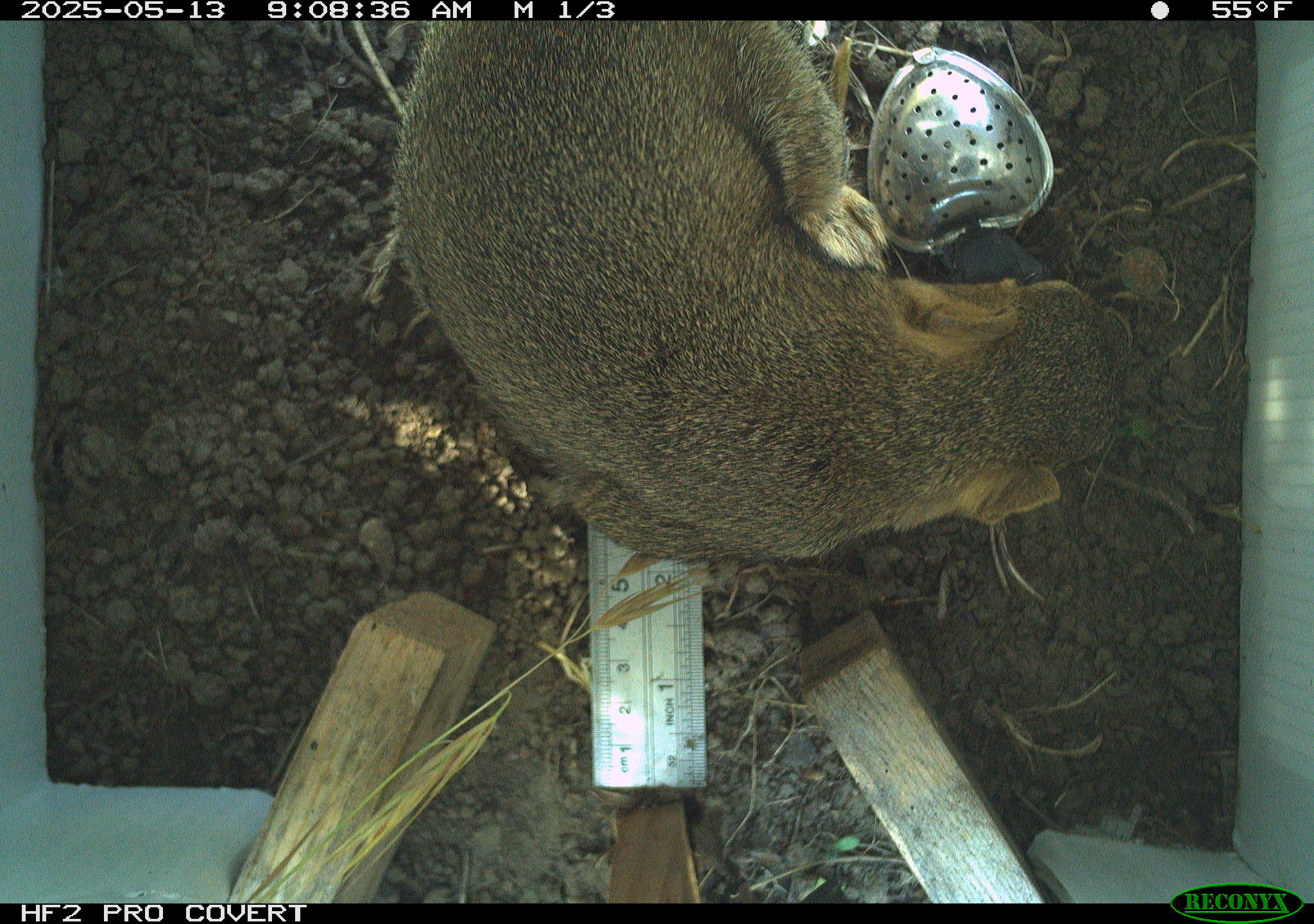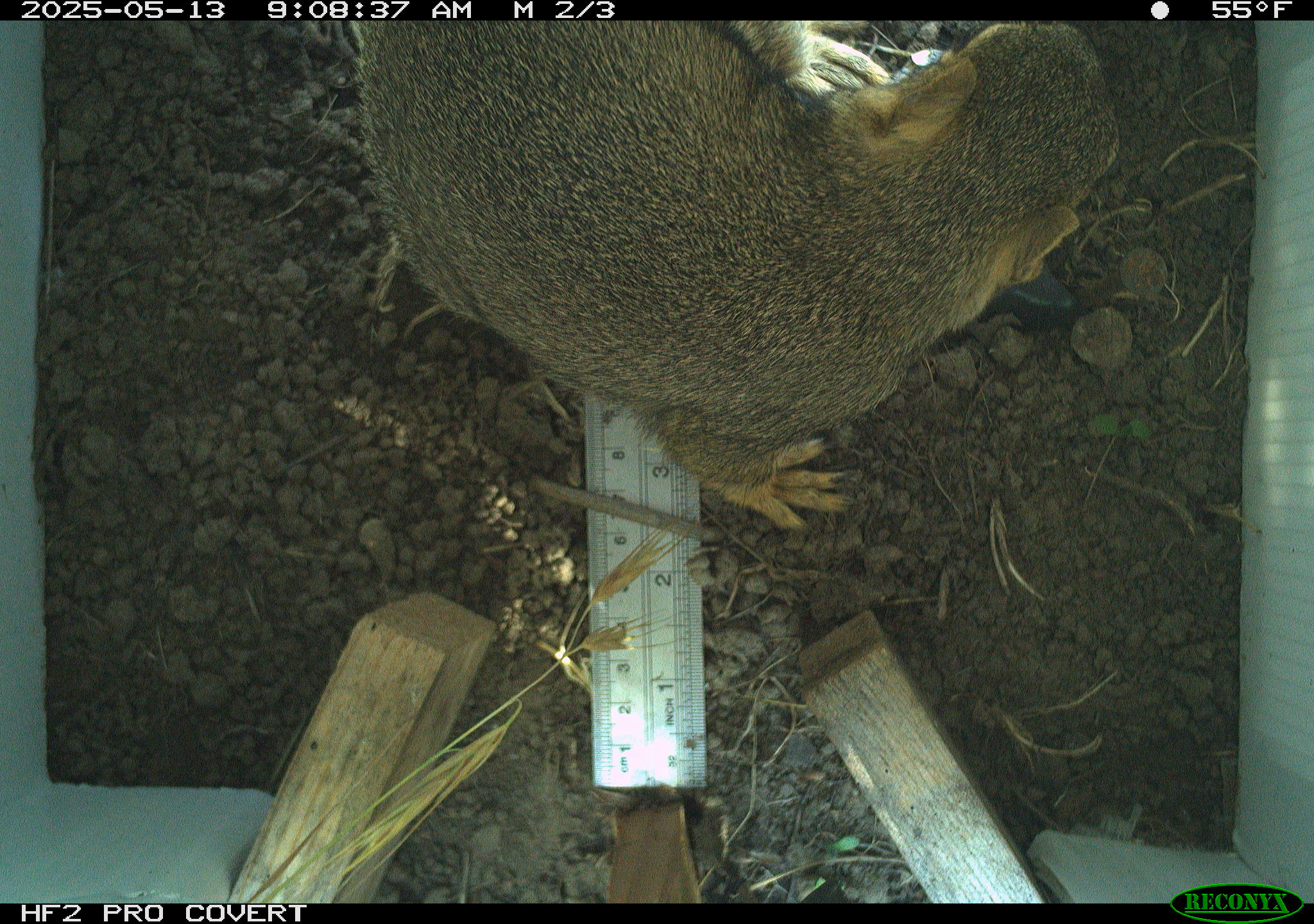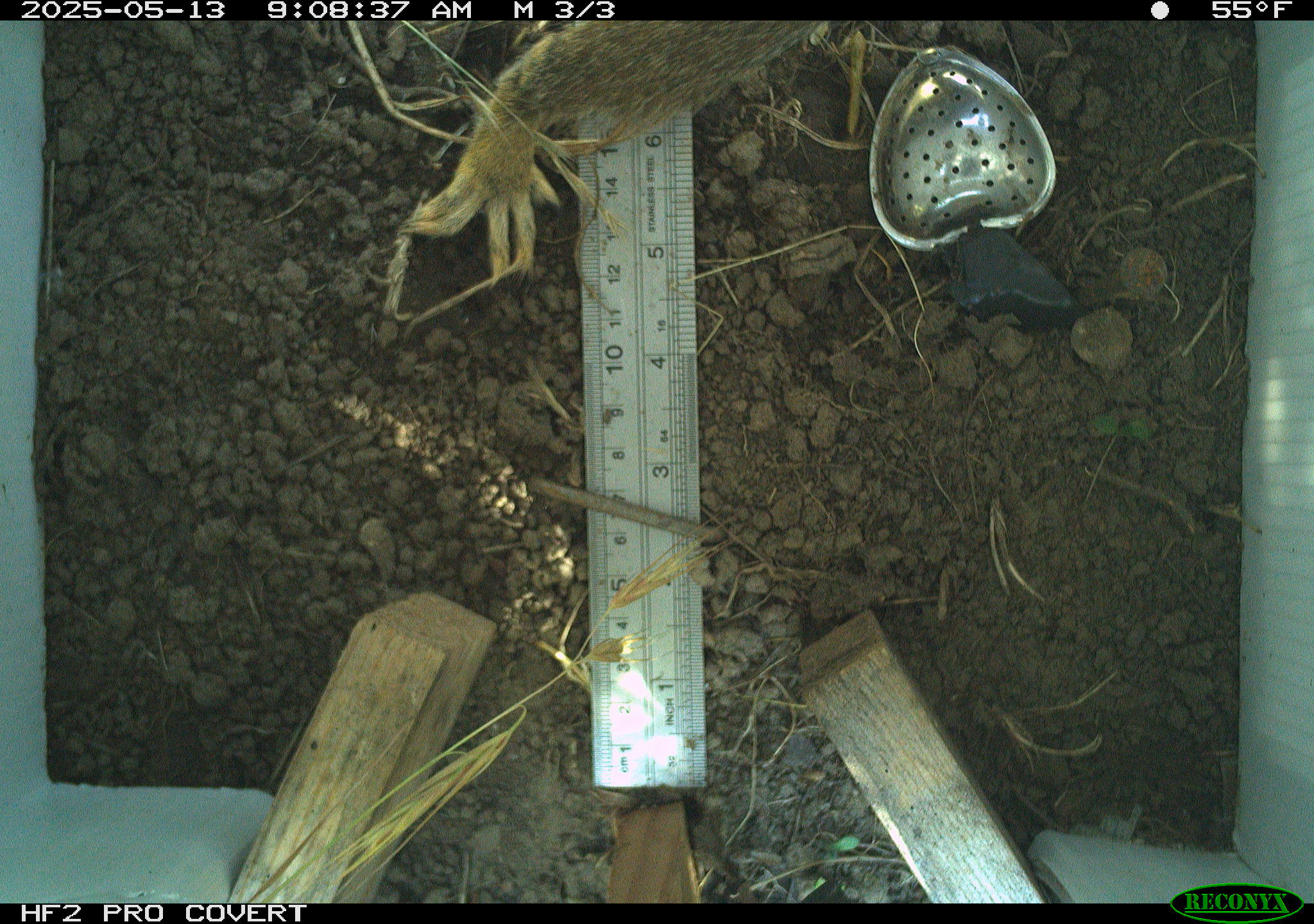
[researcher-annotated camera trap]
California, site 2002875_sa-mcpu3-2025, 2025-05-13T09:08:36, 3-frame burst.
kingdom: Animalia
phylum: Chordata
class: Mammalia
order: Rodentia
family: Sciuridae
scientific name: Sciuridae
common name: squirrels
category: sciuridae family